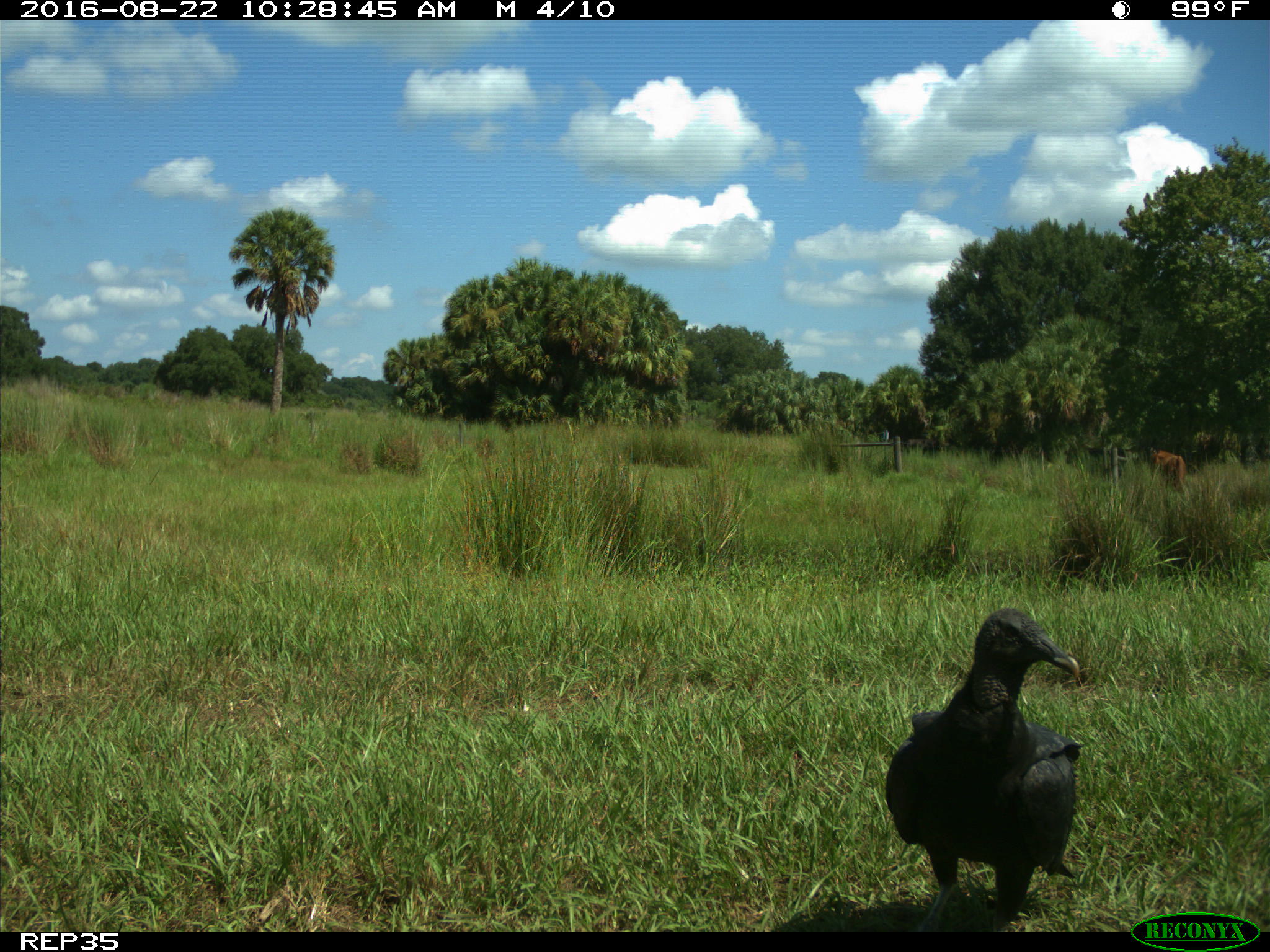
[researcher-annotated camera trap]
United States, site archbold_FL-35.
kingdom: Animalia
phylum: Chordata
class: Mammalia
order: Artiodactyla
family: Bovidae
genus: Bos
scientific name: Bos taurus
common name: domestic cow